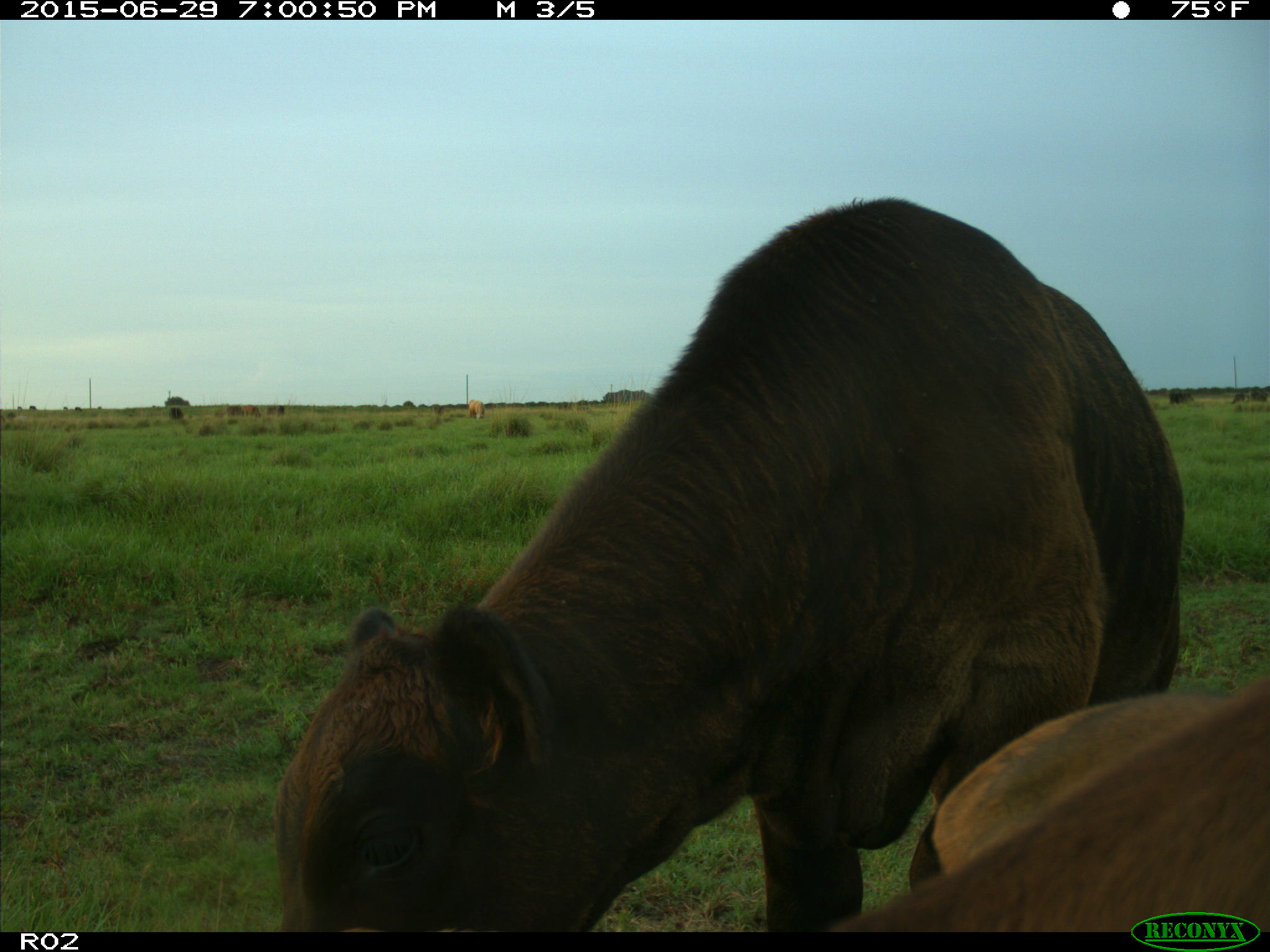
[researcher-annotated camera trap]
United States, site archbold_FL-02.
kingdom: Animalia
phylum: Chordata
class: Mammalia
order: Artiodactyla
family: Bovidae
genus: Bos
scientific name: Bos taurus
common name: domestic cow